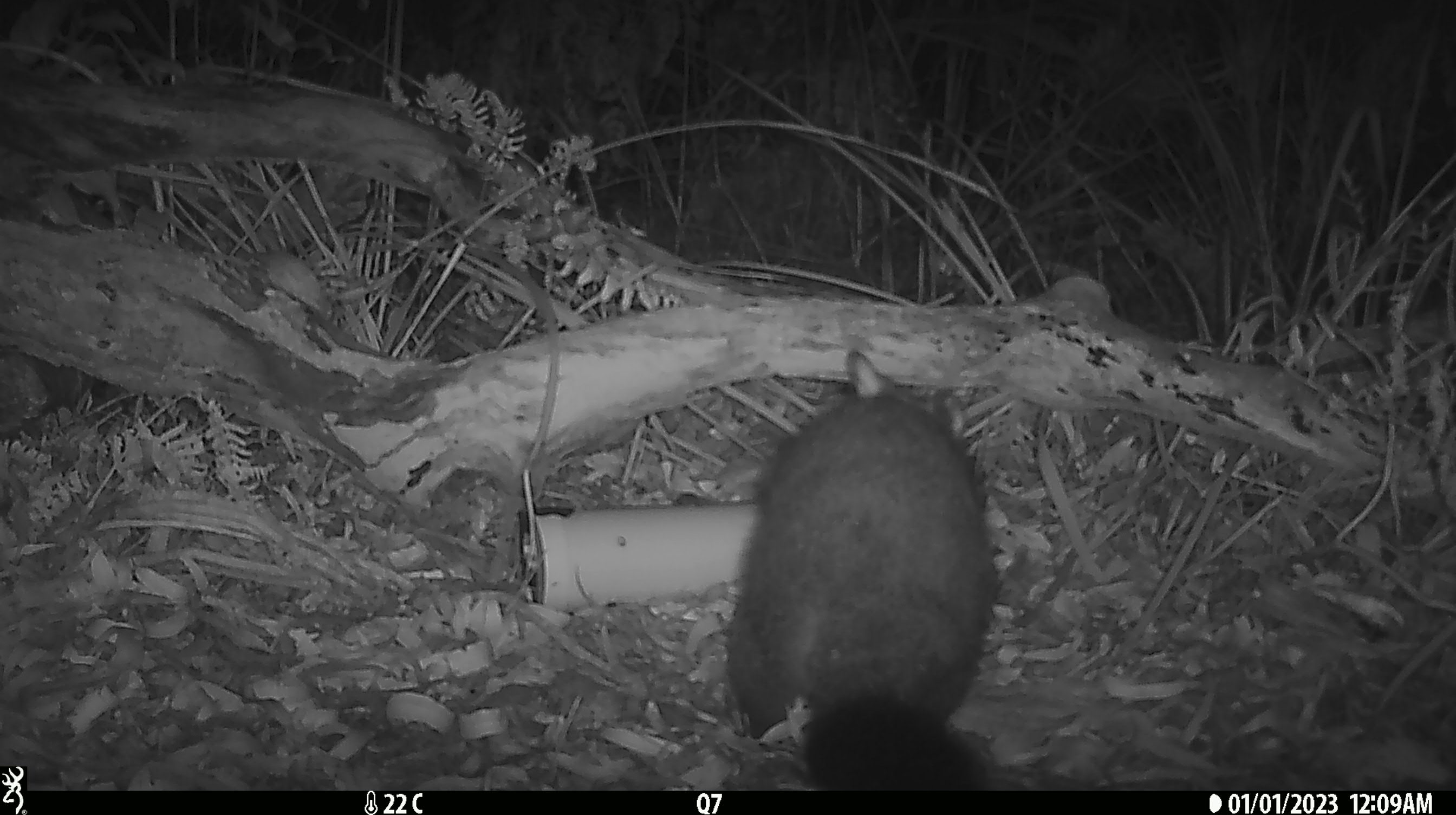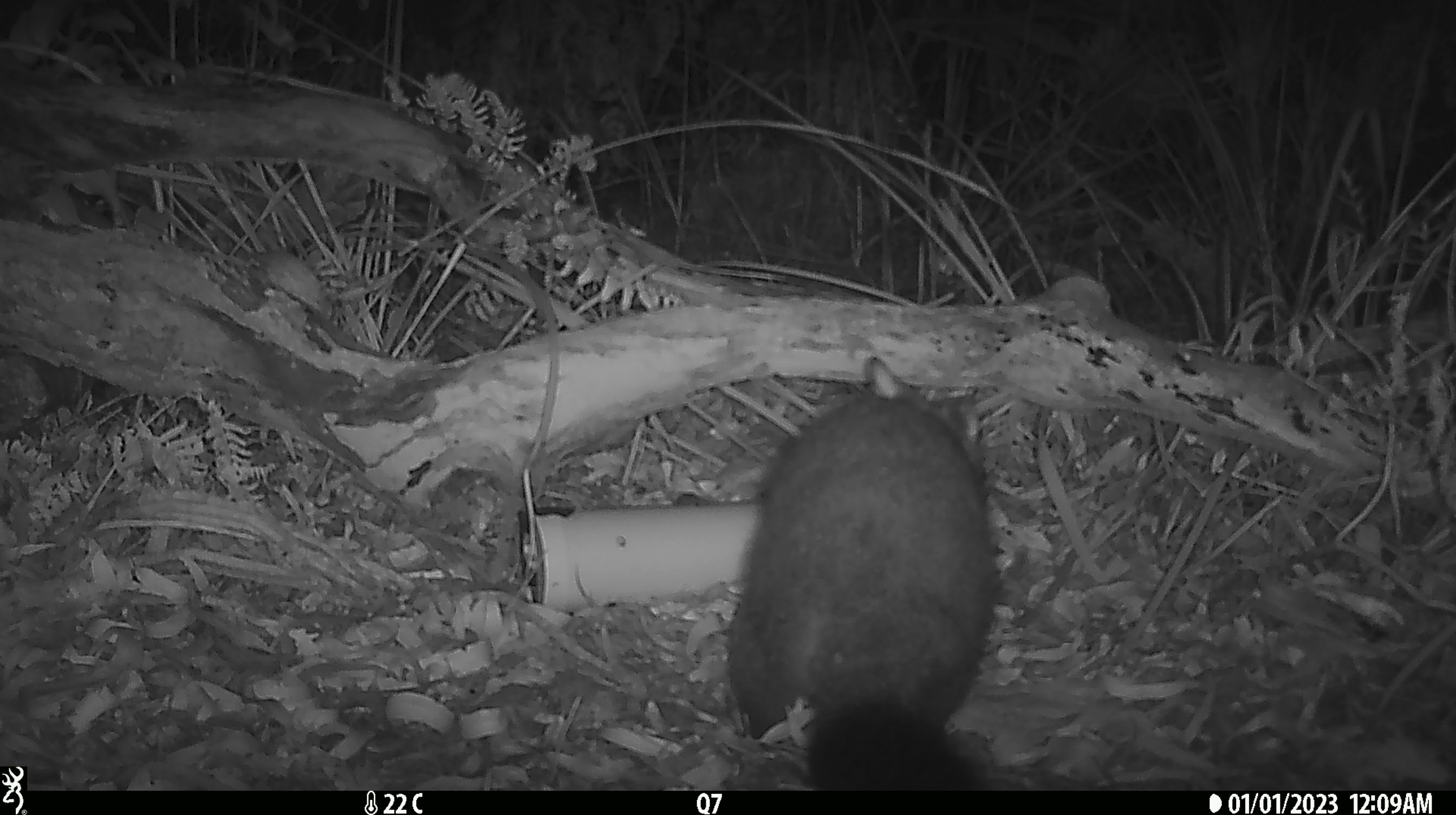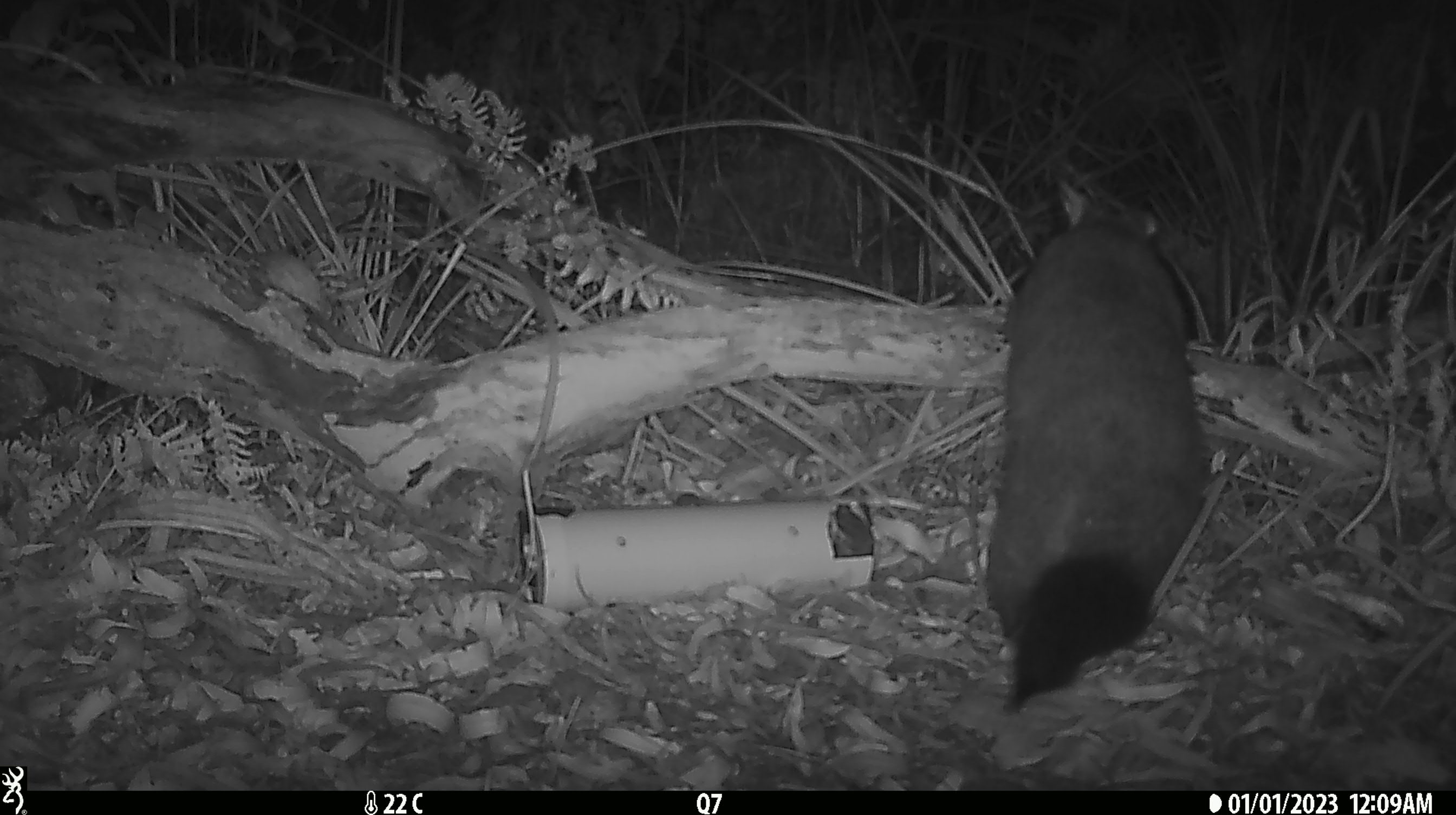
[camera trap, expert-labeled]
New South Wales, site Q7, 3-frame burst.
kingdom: Animalia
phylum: Chordata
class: Mammalia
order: Diprotodontia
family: Phalangeridae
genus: Trichosurus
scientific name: Trichosurus vulpecula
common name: common brushtail possum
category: possum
Possum (common brushtail possum) (Trichosurus vulpecula).